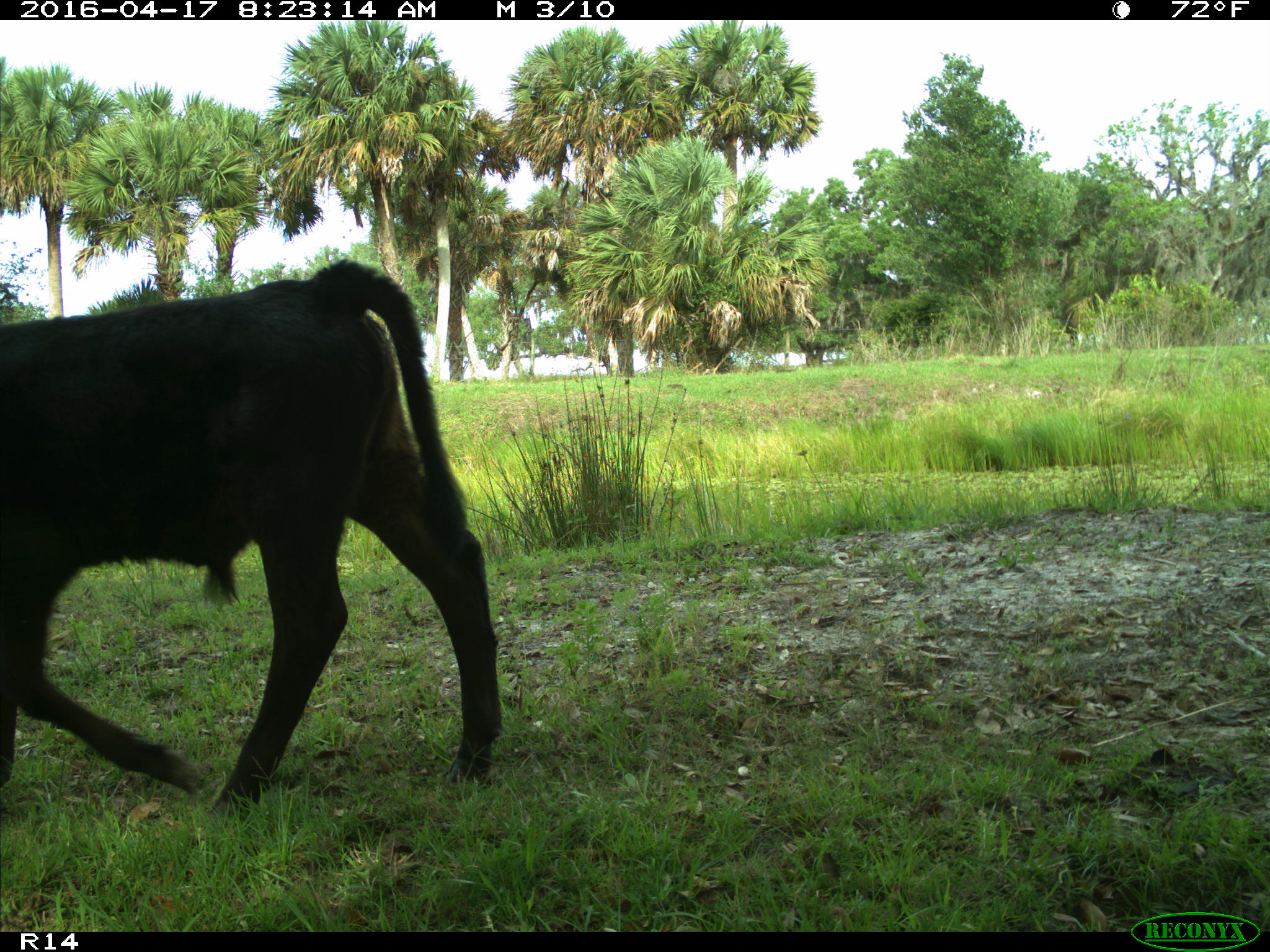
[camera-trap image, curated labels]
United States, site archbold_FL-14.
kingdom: Animalia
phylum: Chordata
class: Mammalia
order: Artiodactyla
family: Bovidae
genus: Bos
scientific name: Bos taurus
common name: domestic cow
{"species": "Bos taurus (domestic cow)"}